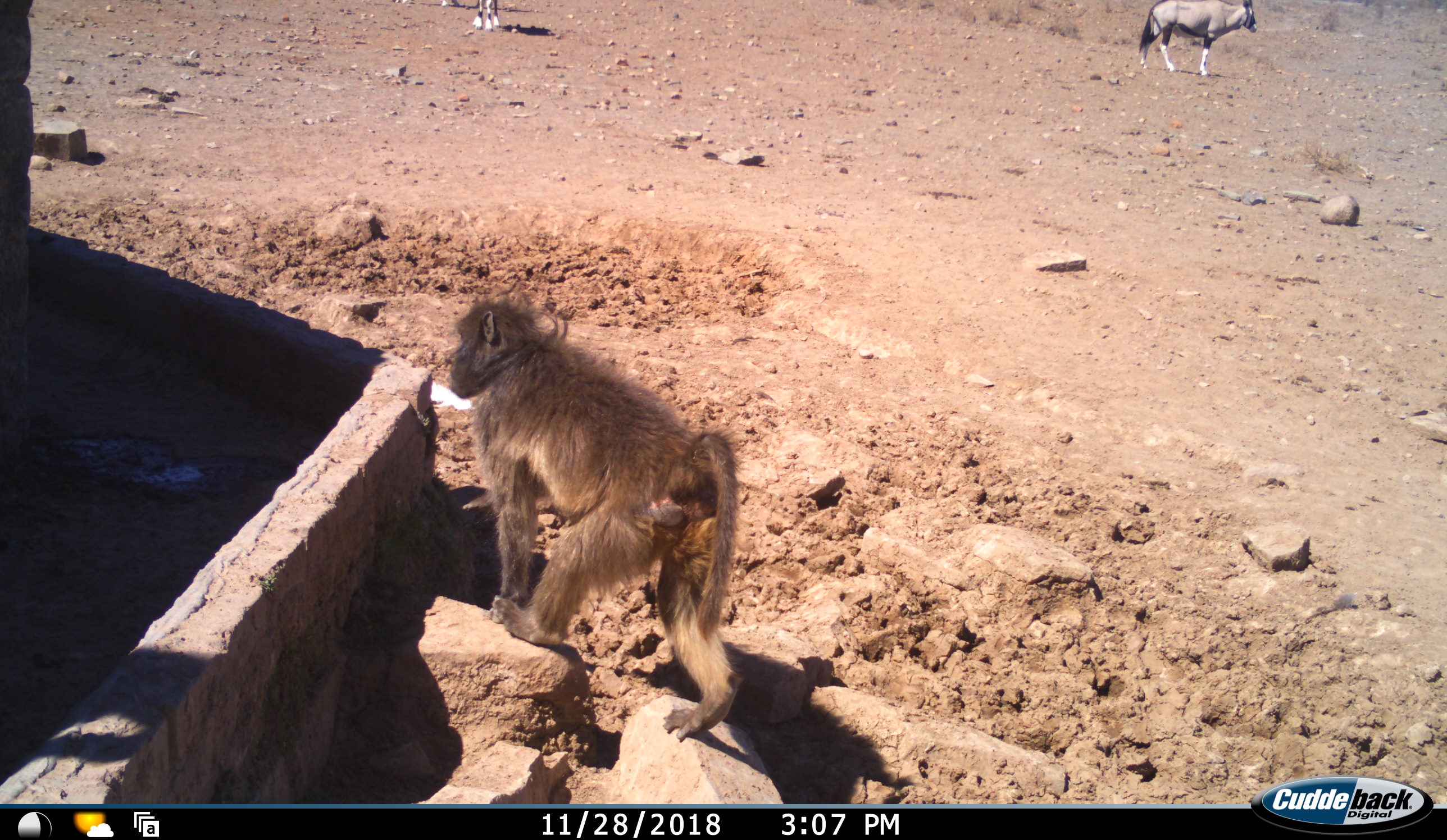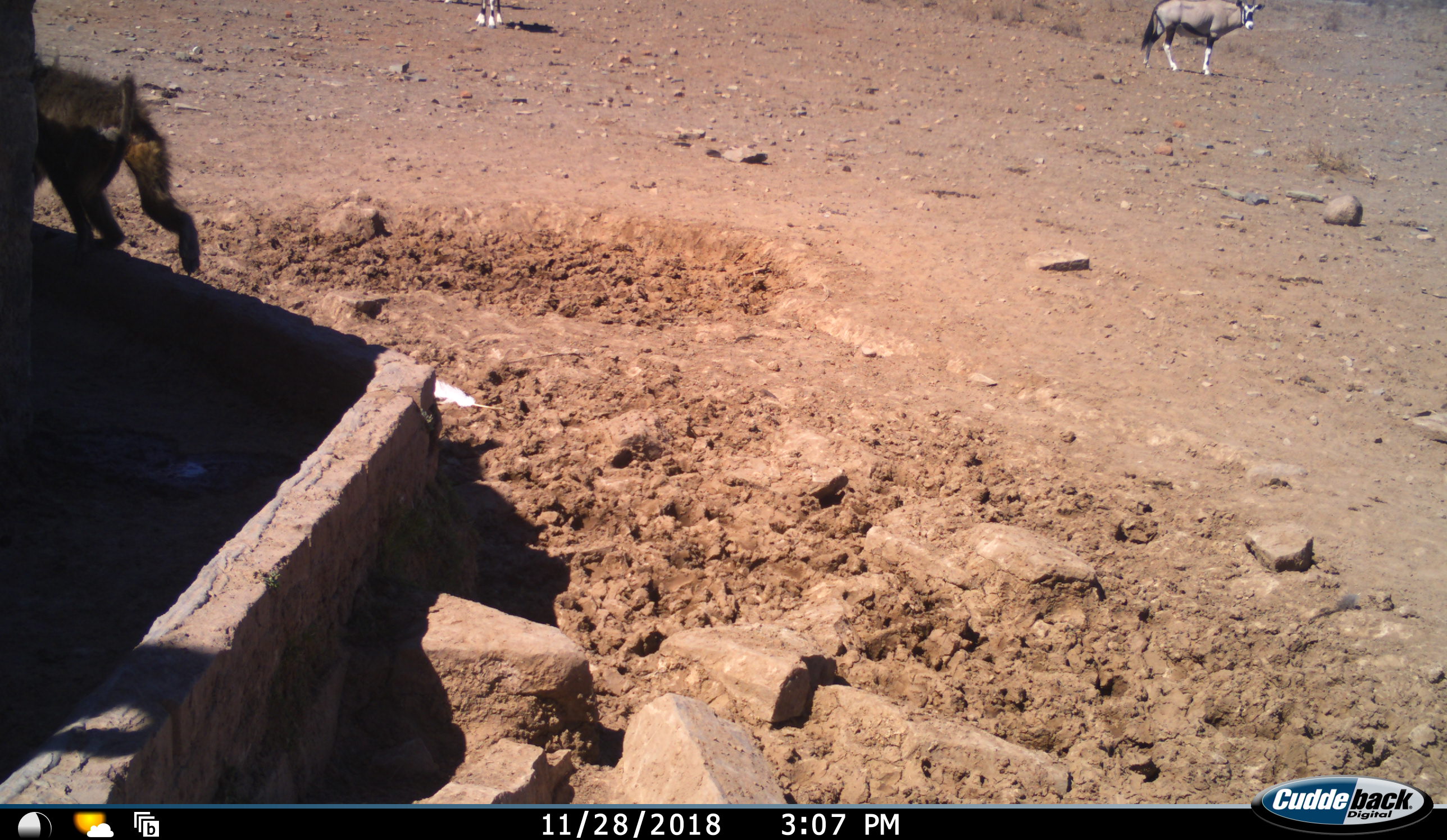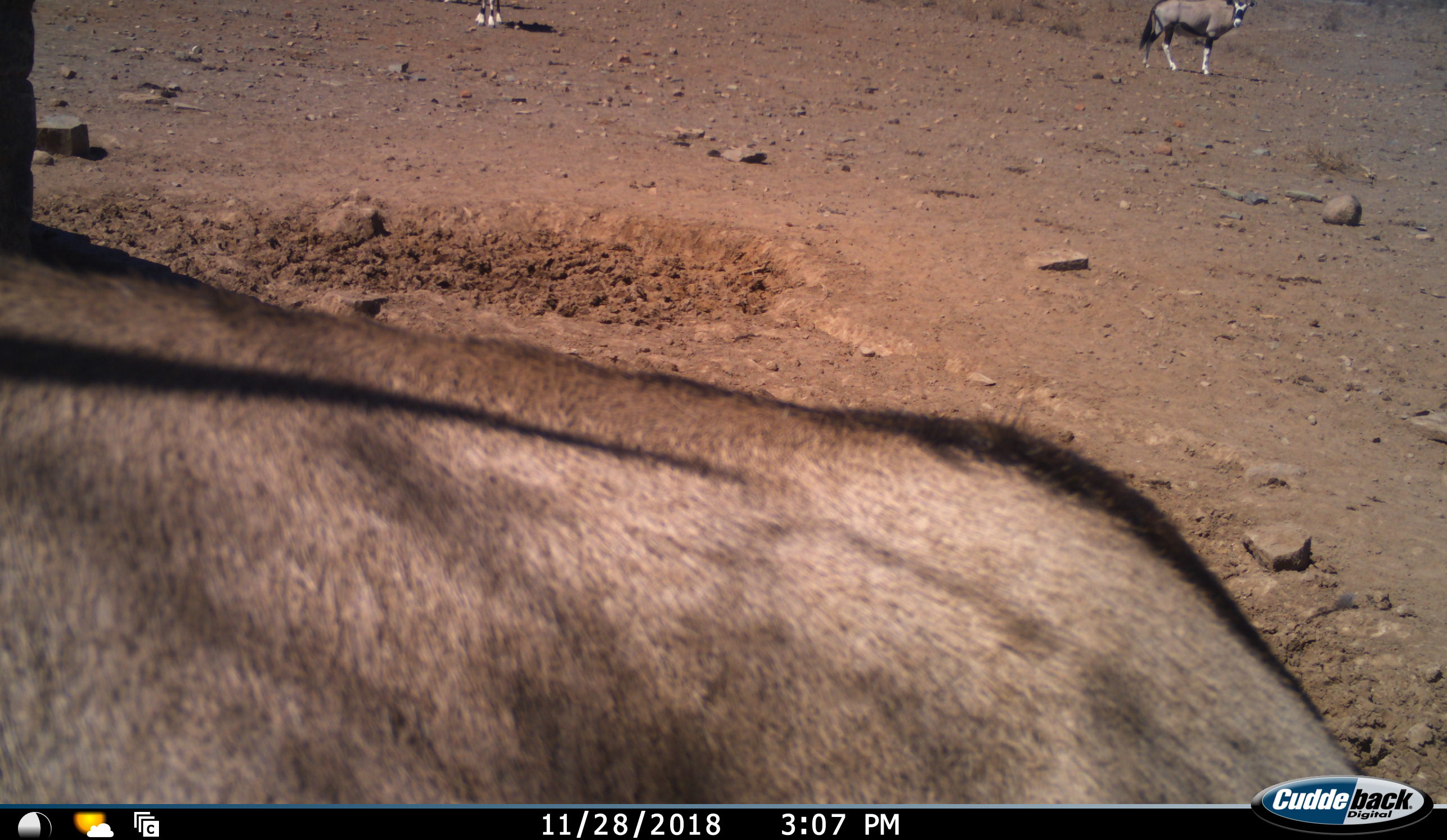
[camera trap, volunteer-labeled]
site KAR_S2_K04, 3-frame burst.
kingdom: Animalia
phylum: Chordata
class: Mammalia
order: Primates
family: Cercopithecidae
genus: Papio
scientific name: Papio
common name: baboon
Baboon (Papio), count 1. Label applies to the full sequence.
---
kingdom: Animalia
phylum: Chordata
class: Mammalia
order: Artiodactyla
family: Bovidae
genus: Oryx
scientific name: Oryx gazella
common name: gemsbok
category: oryx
Oryx (gemsbok) (Oryx gazella), count 3. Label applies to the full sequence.